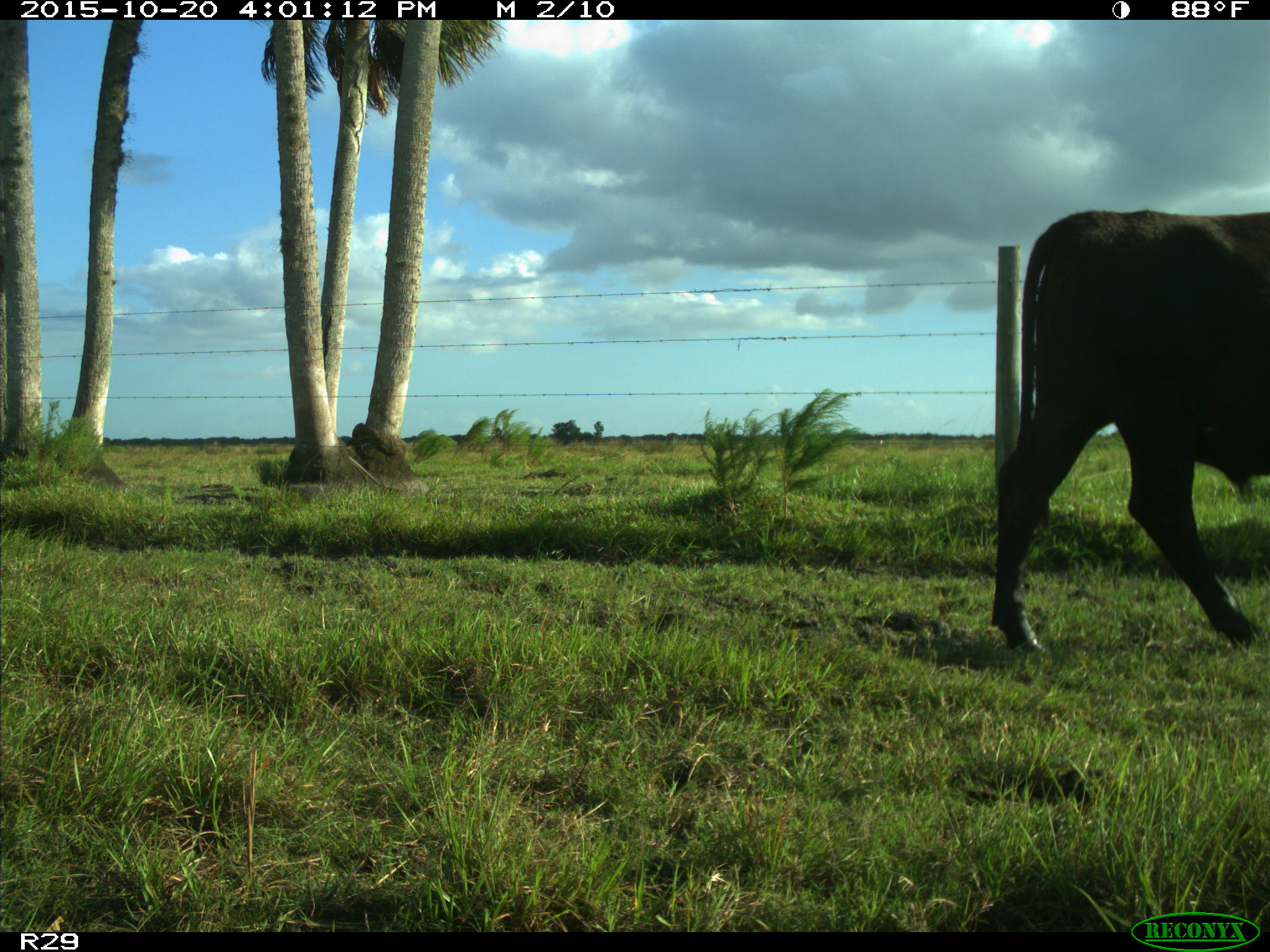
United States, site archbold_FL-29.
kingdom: Animalia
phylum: Chordata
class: Mammalia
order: Artiodactyla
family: Bovidae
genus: Bos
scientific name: Bos taurus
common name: domestic cow